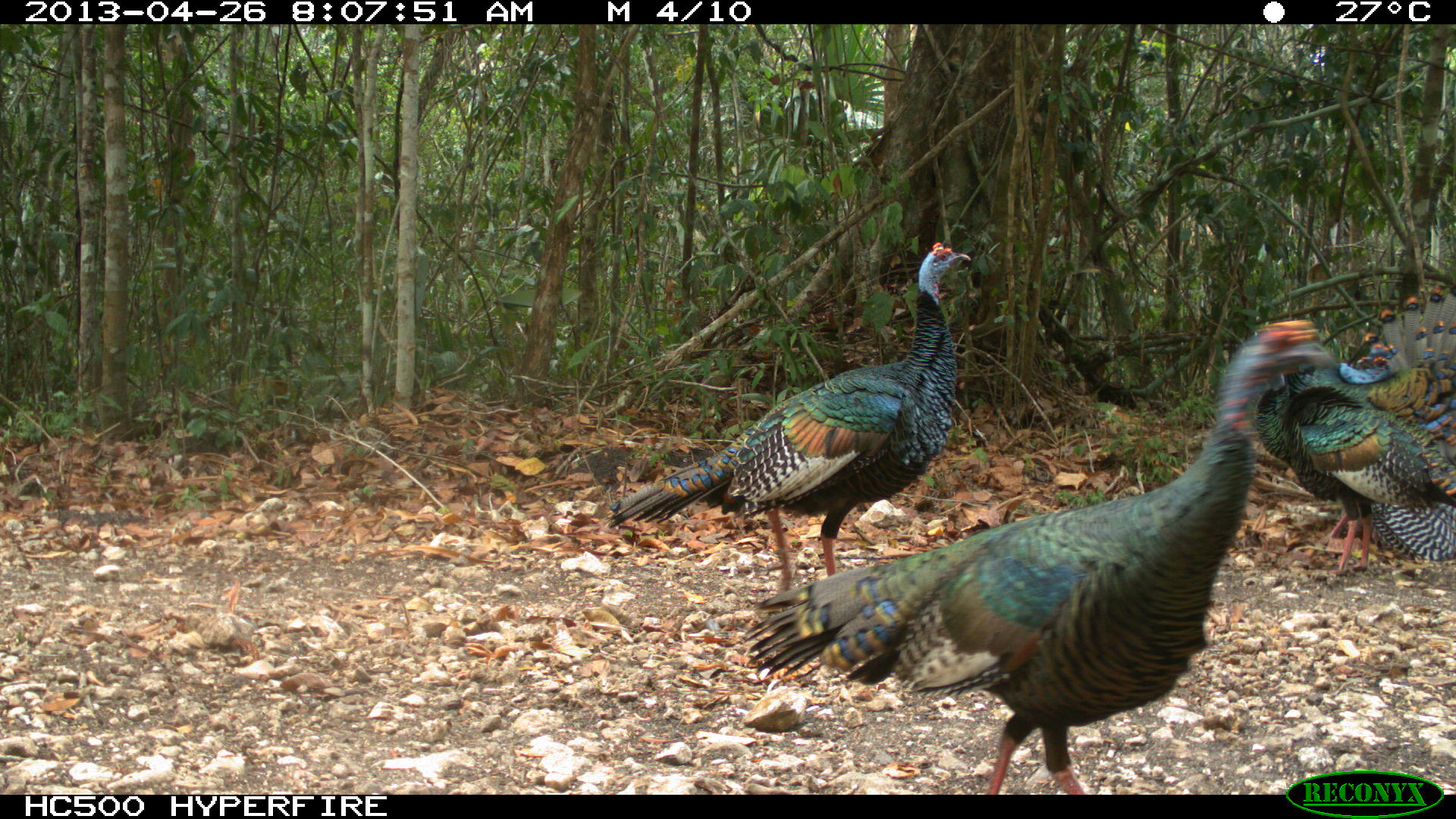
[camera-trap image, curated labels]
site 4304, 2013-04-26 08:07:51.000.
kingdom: Animalia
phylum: Chordata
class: Aves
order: Galliformes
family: Phasianidae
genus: Meleagris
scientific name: Meleagris ocellata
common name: ocellated turkey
Meleagris ocellata (ocellated turkey), count 3.